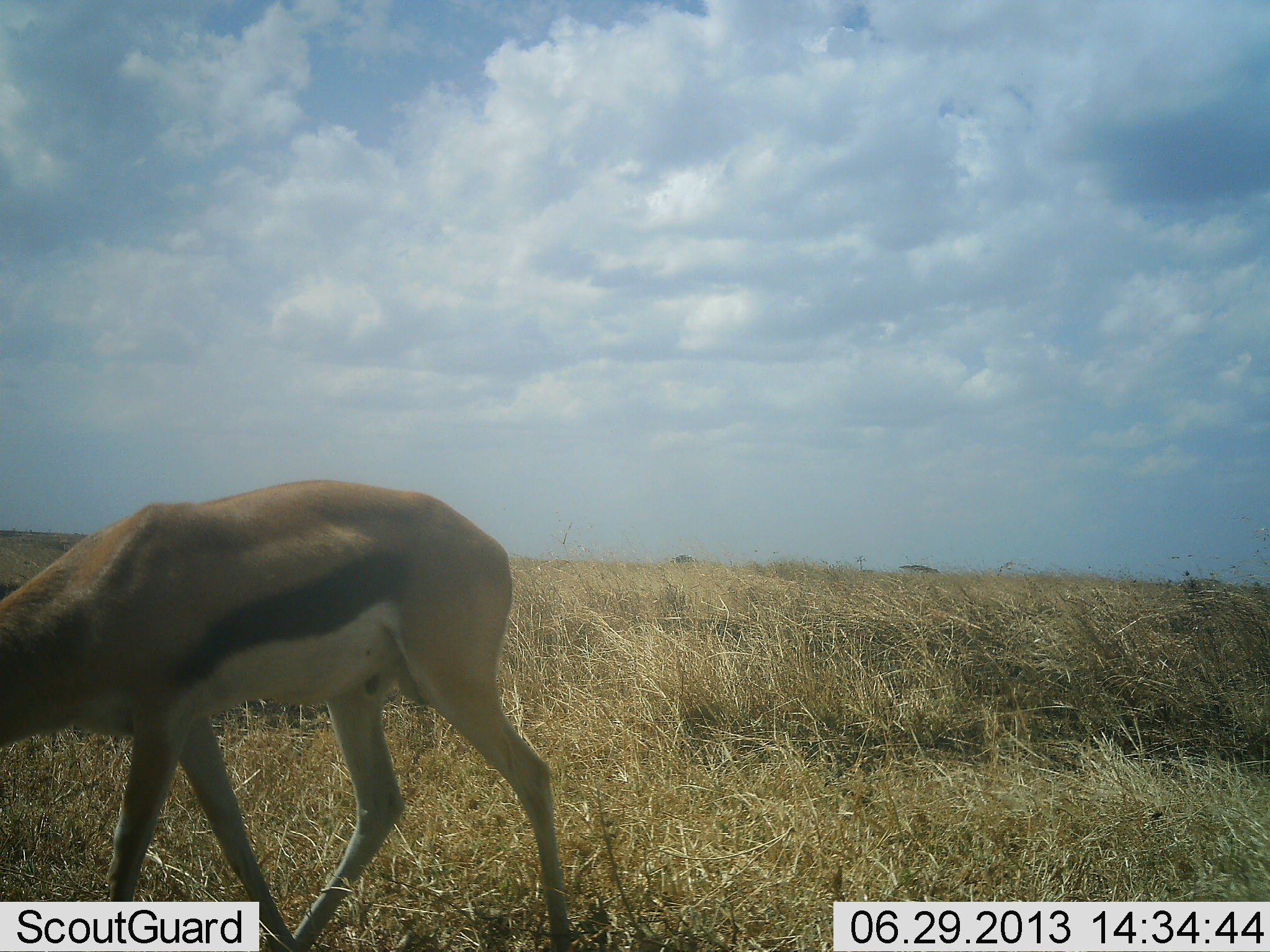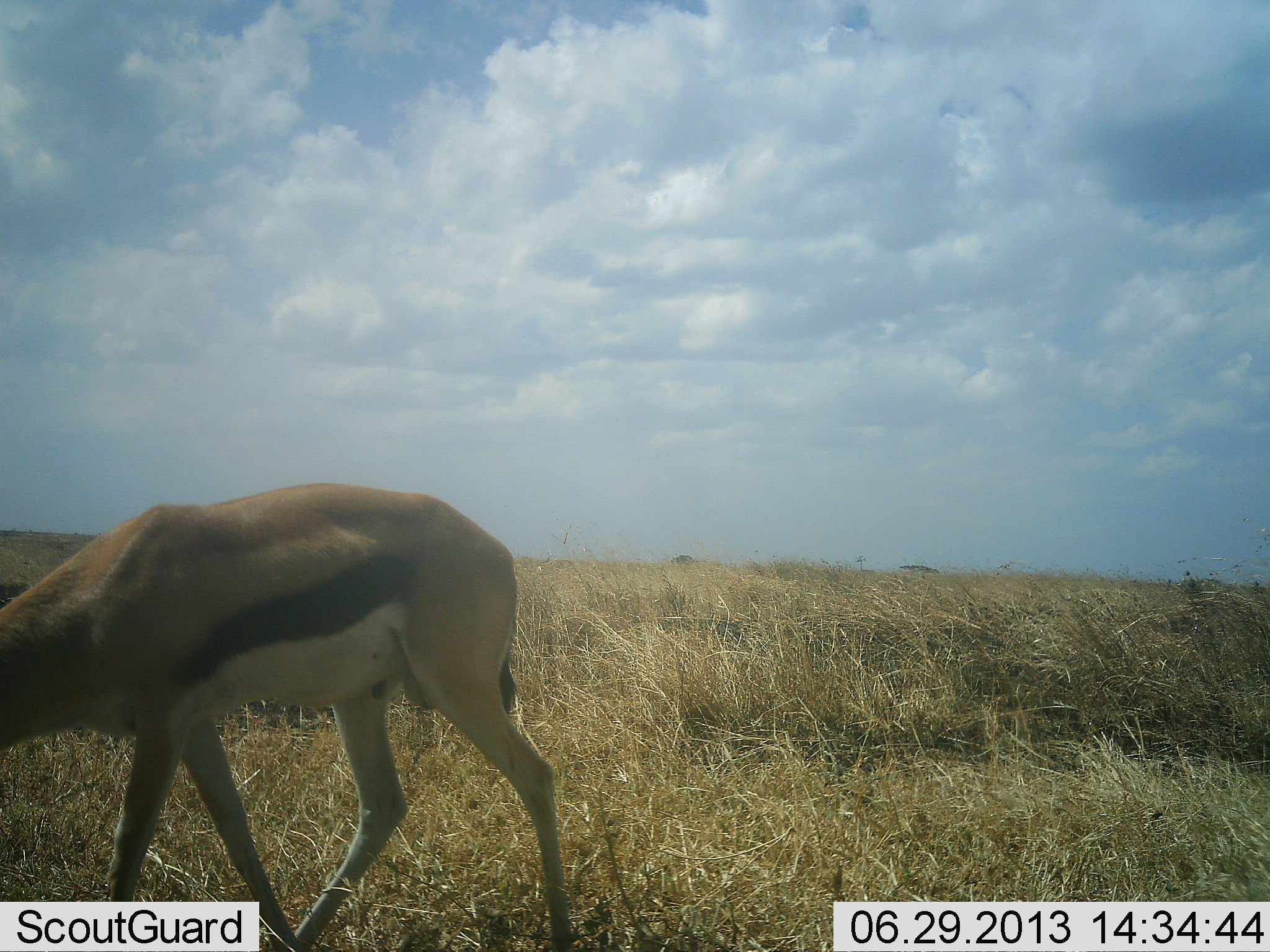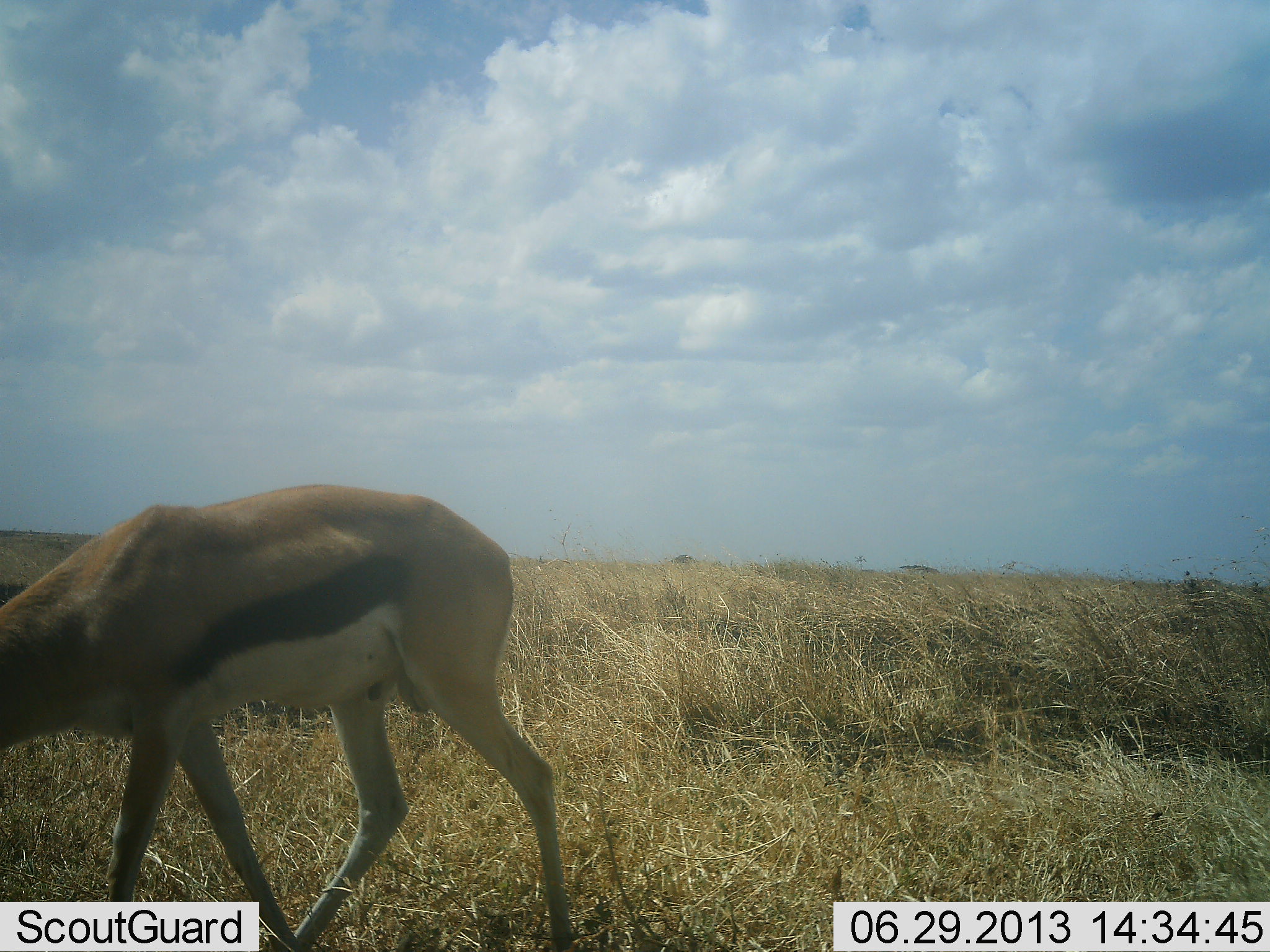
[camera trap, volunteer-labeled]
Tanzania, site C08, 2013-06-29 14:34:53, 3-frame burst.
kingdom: Animalia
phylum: Chordata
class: Mammalia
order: Artiodactyla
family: Bovidae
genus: Eudorcas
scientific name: Eudorcas thomsonii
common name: thomson's gazelle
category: gazellethomsons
Gazellethomsons (thomson's gazelle) (Eudorcas thomsonii), count 1. Behavior (volunteer vote fractions): standing 38%, resting 0%, moving 0%, interacting 0%. Young present (vote fraction): 0%. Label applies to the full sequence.